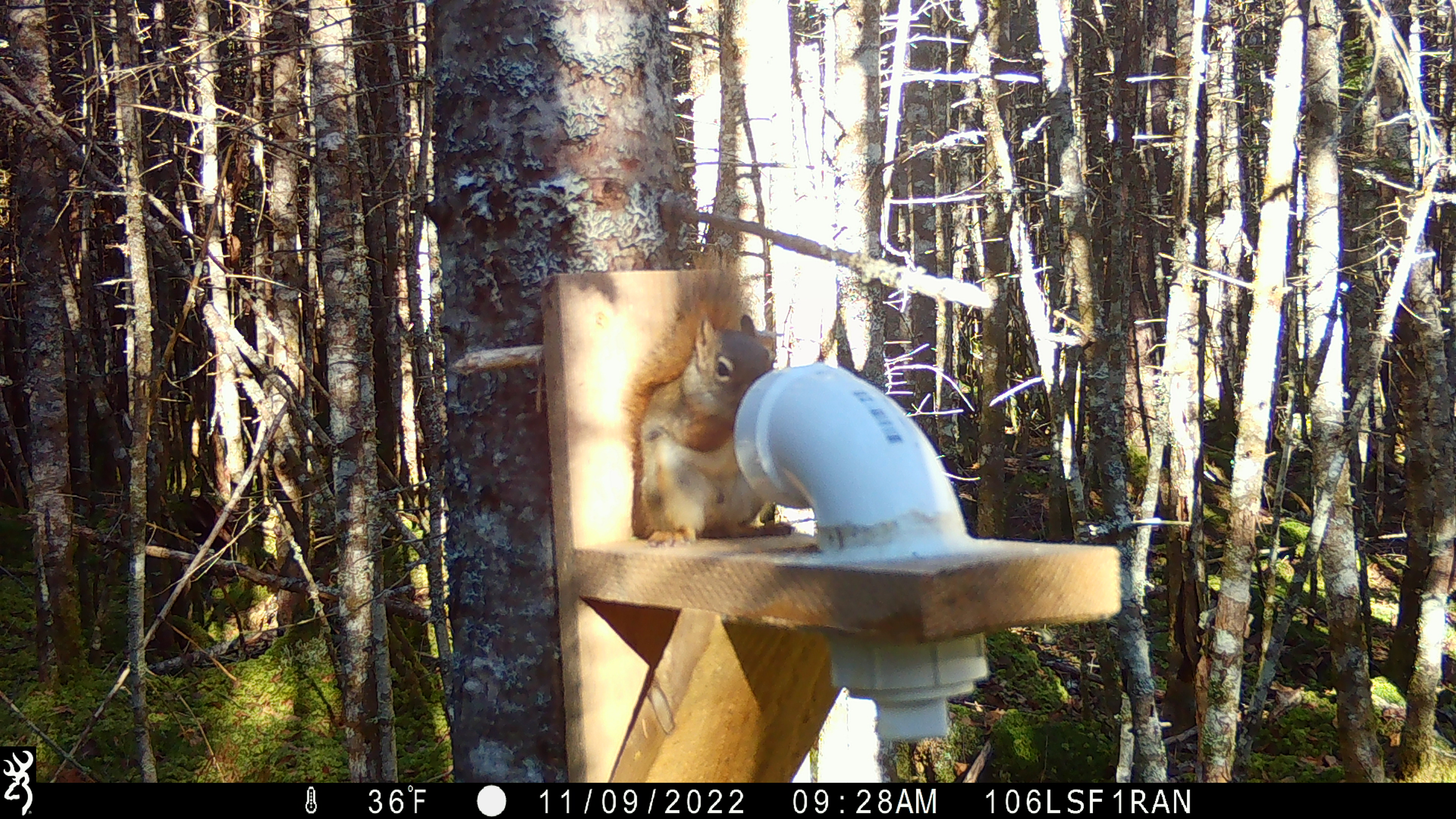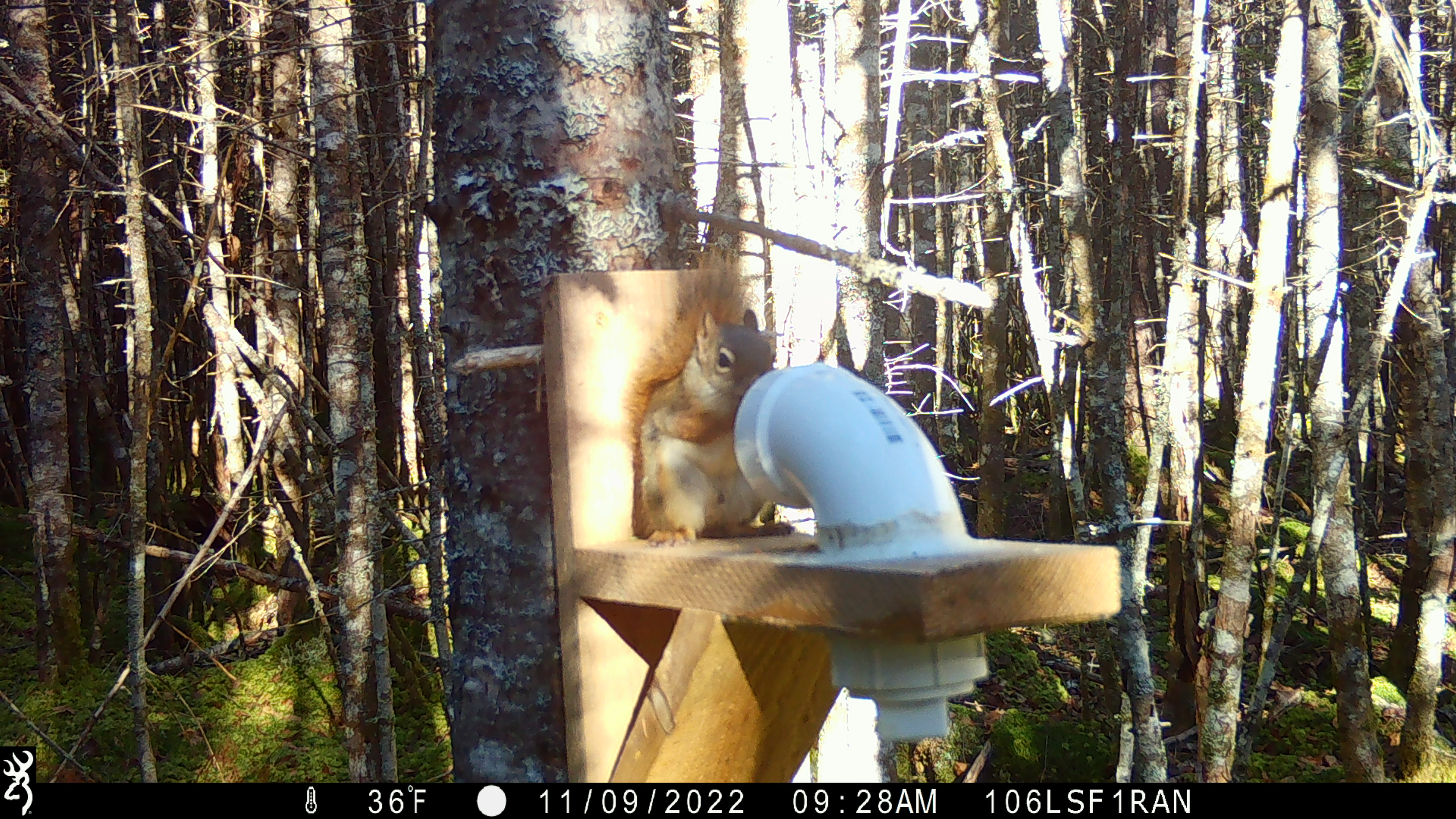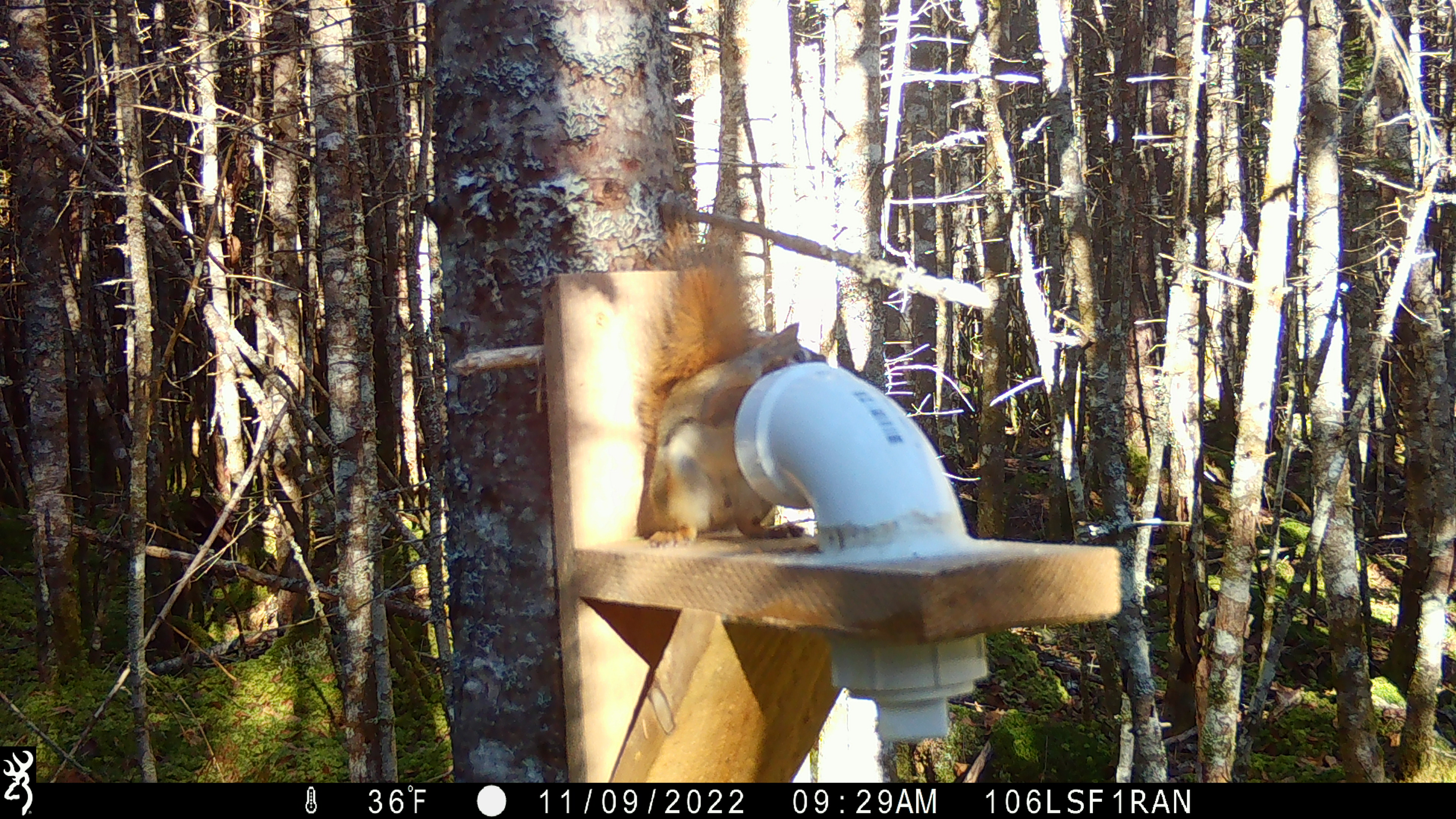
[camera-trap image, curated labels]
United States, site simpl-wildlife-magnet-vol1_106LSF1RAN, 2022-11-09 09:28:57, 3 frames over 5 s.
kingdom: Animalia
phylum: Chordata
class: Mammalia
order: Rodentia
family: Sciuridae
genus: Tamiasciurus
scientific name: Tamiasciurus hudsonicus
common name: red squirrel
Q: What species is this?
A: Red squirrel (Tamiasciurus hudsonicus).